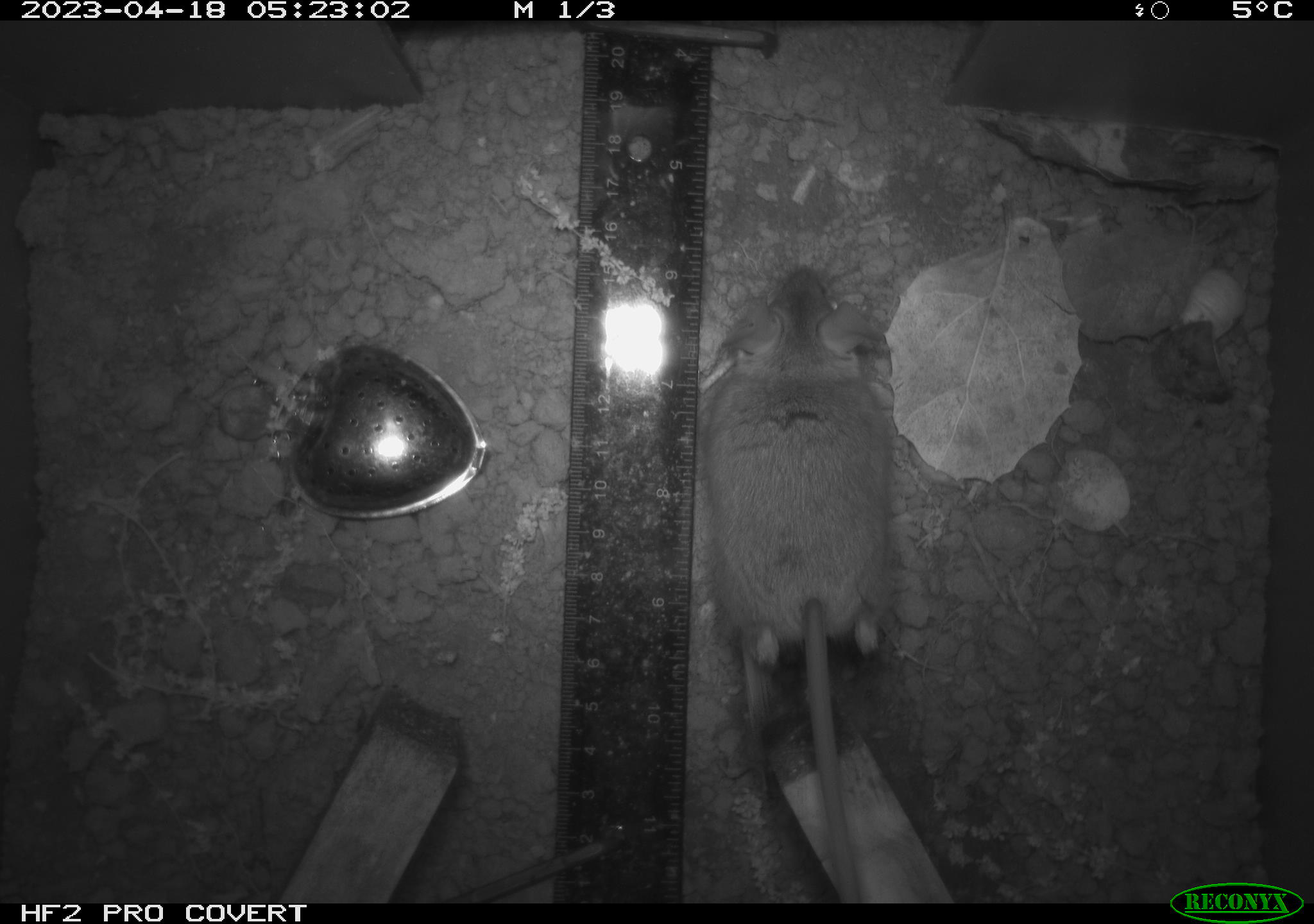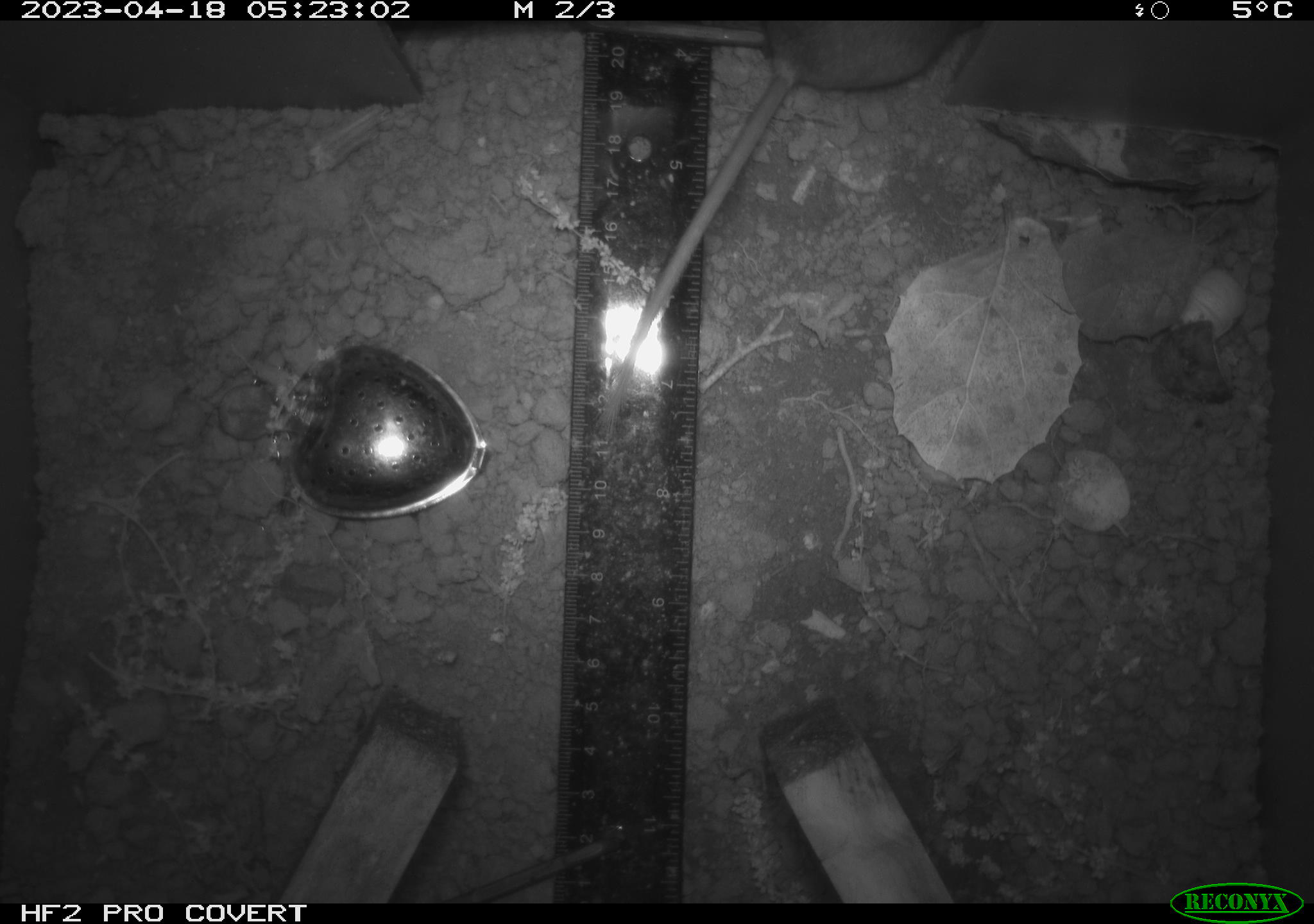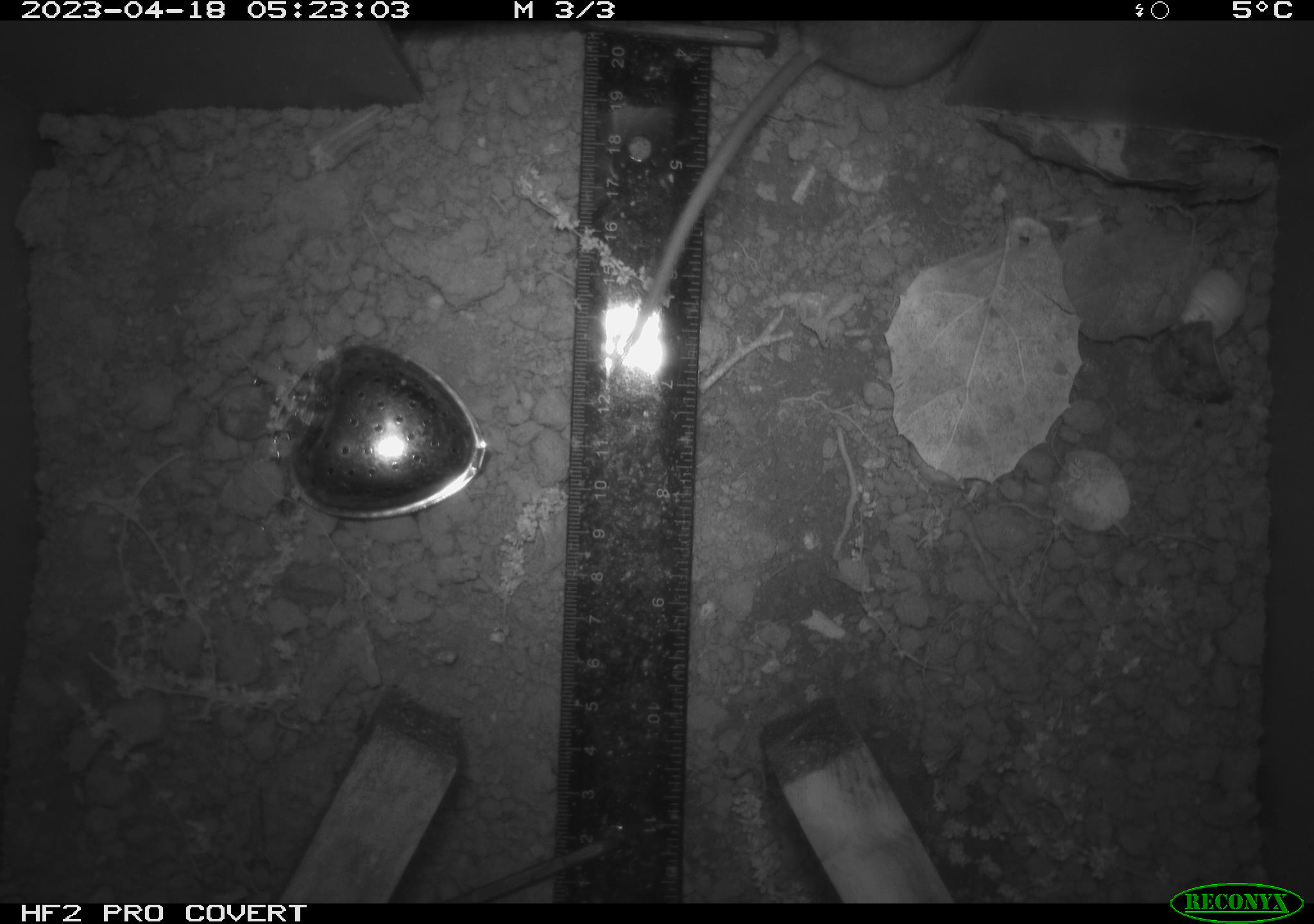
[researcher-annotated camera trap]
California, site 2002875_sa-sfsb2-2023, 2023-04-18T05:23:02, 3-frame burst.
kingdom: Animalia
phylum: Chordata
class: Mammalia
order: Rodentia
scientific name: Rodentia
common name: mouse species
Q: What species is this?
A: Mouse species (Rodentia).